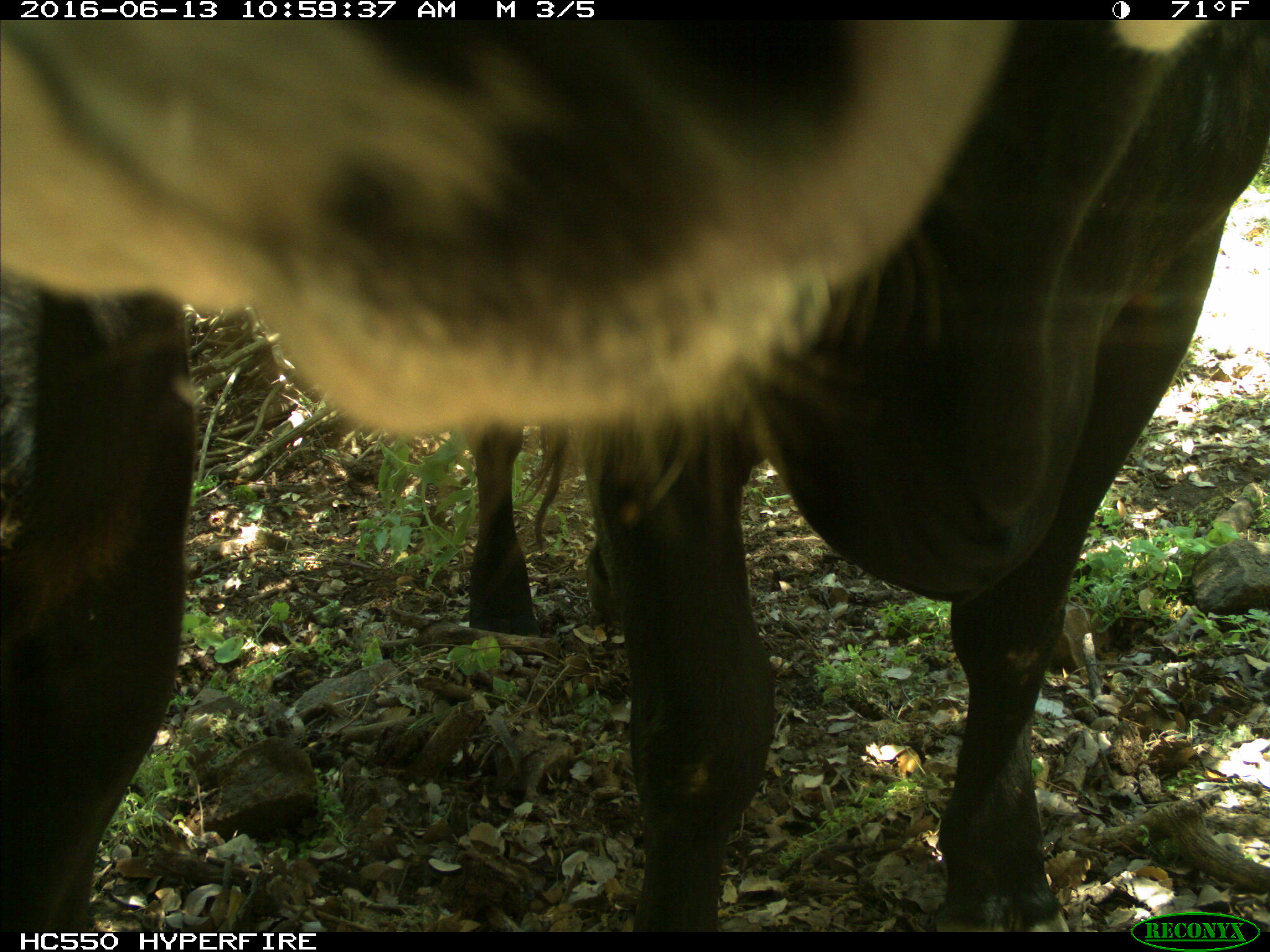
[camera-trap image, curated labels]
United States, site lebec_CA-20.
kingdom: Animalia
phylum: Chordata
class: Mammalia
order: Artiodactyla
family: Bovidae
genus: Bos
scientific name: Bos taurus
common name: domestic cow